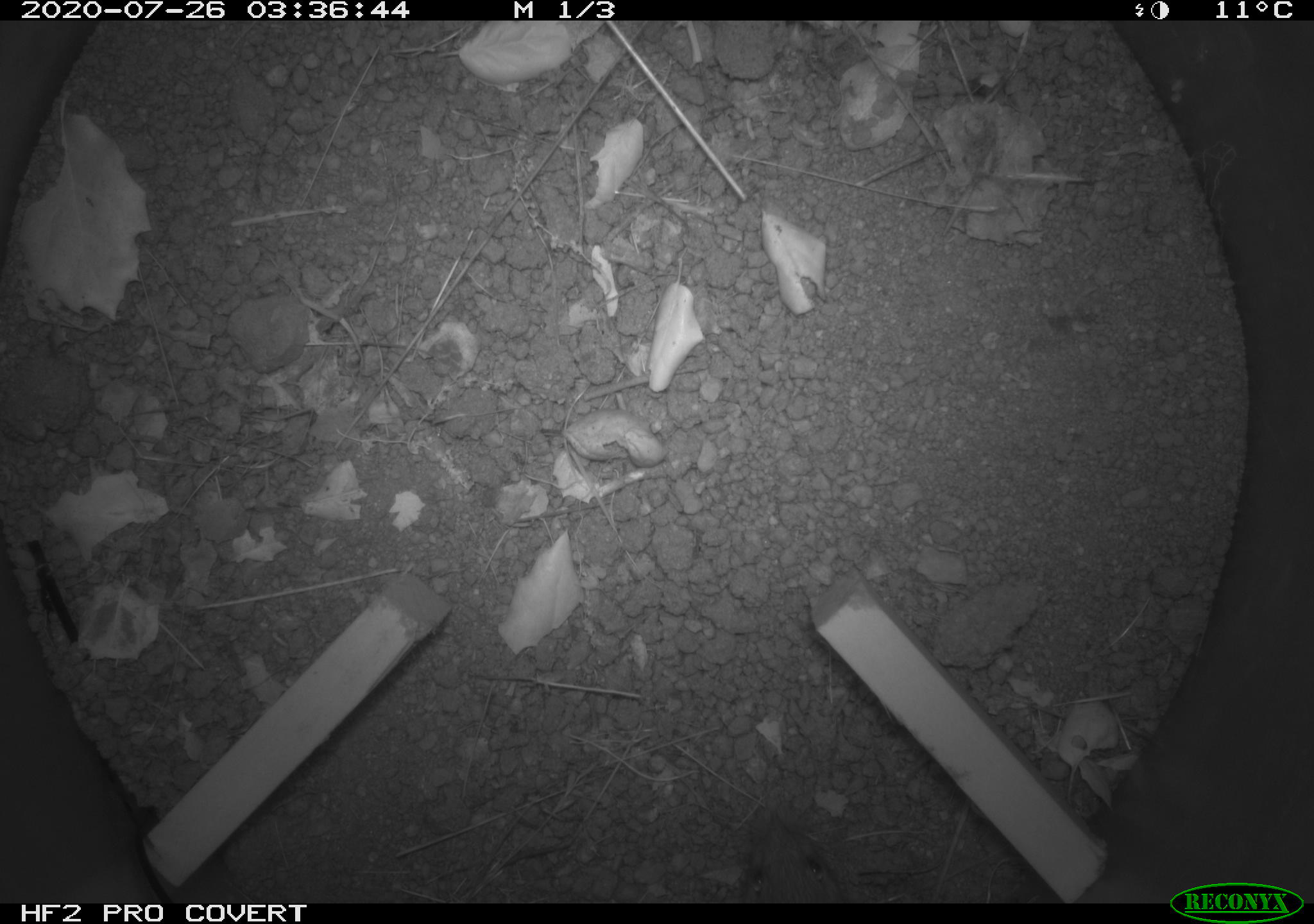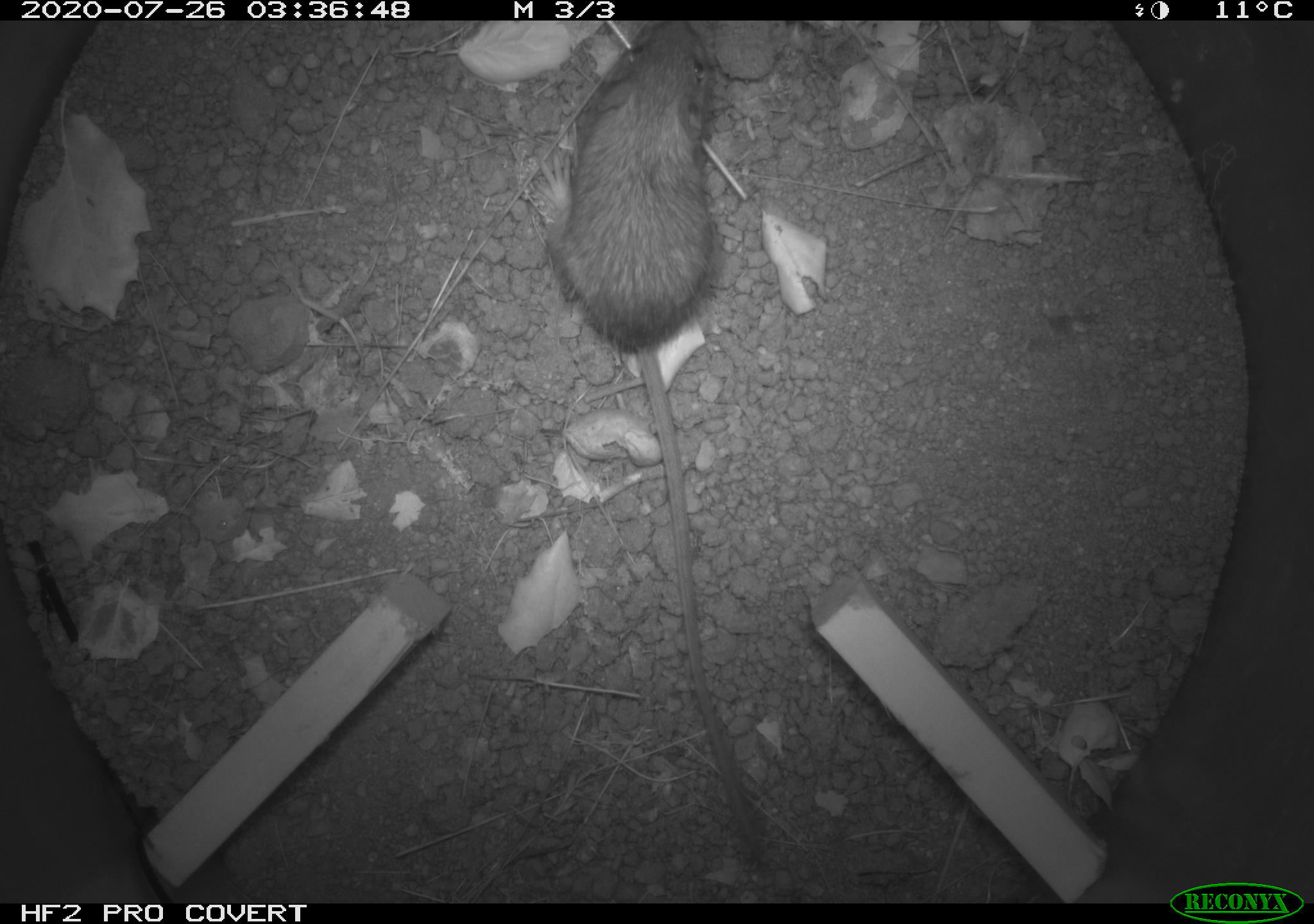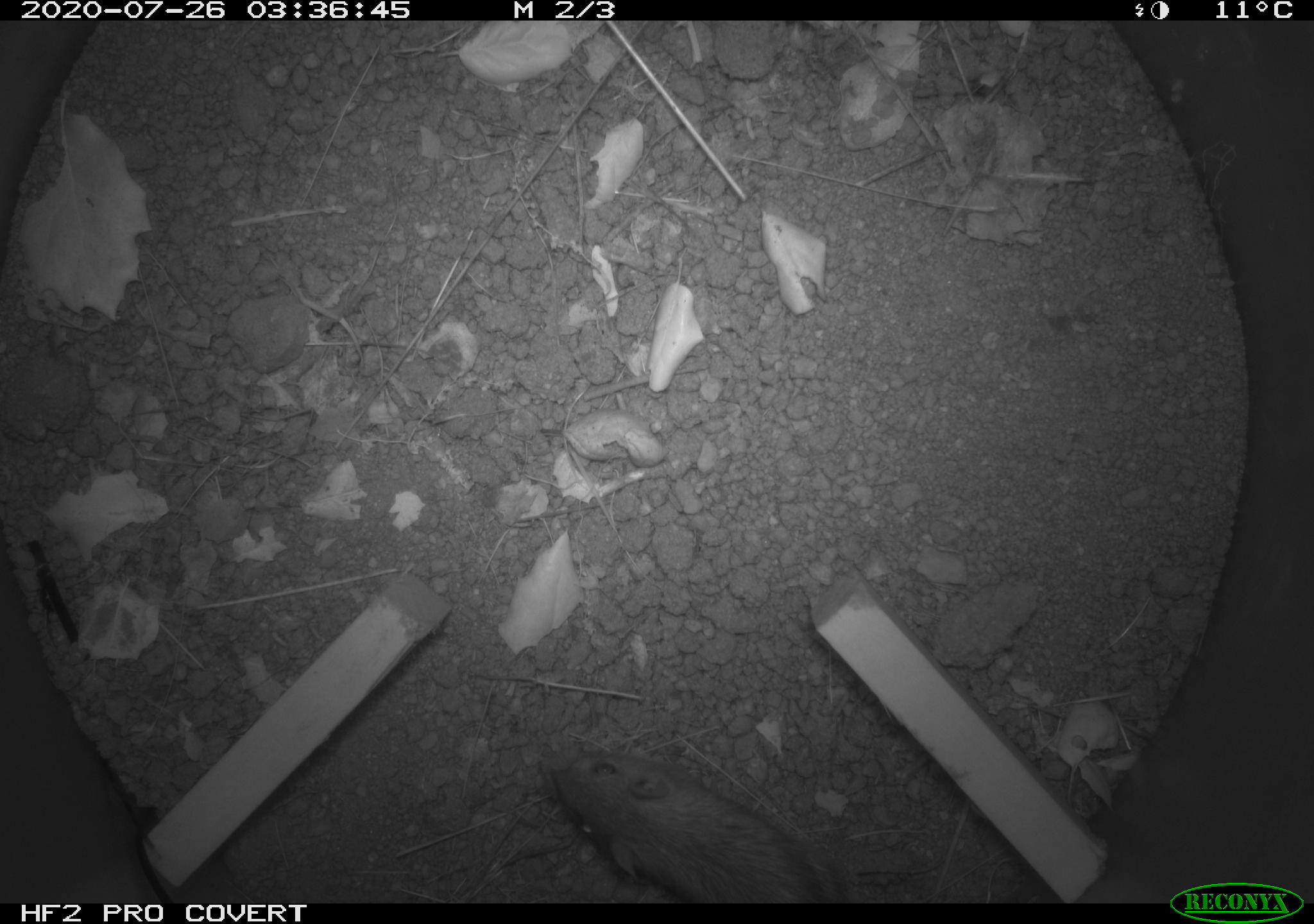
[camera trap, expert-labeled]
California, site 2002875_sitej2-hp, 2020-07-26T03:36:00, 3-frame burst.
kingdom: Animalia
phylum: Chordata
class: Mammalia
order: Rodentia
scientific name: Rodentia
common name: rodent